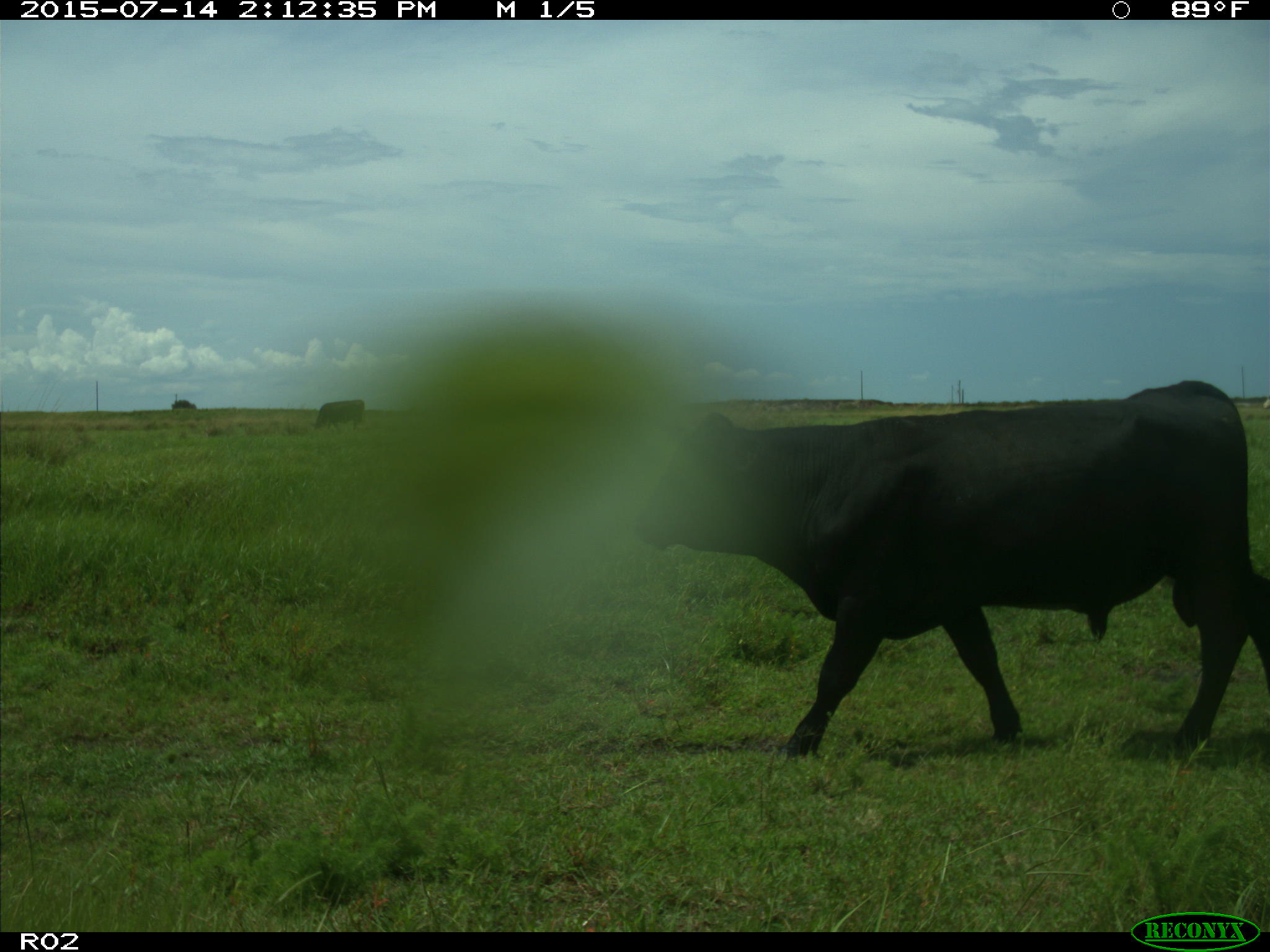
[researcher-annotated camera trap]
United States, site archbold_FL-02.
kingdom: Animalia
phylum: Chordata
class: Mammalia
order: Artiodactyla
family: Bovidae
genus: Bos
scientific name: Bos taurus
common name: domestic cow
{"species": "Bos taurus (domestic cow)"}